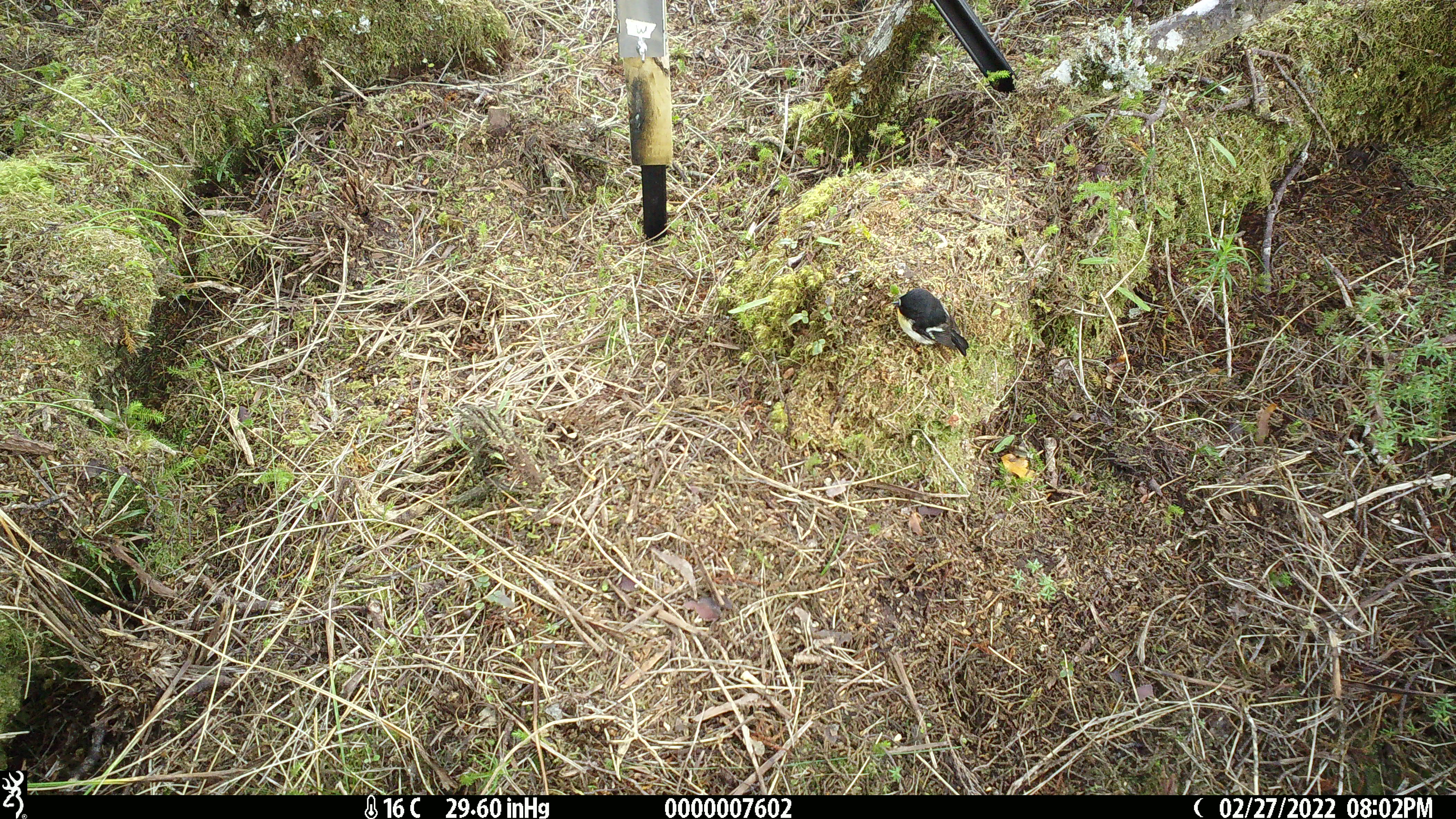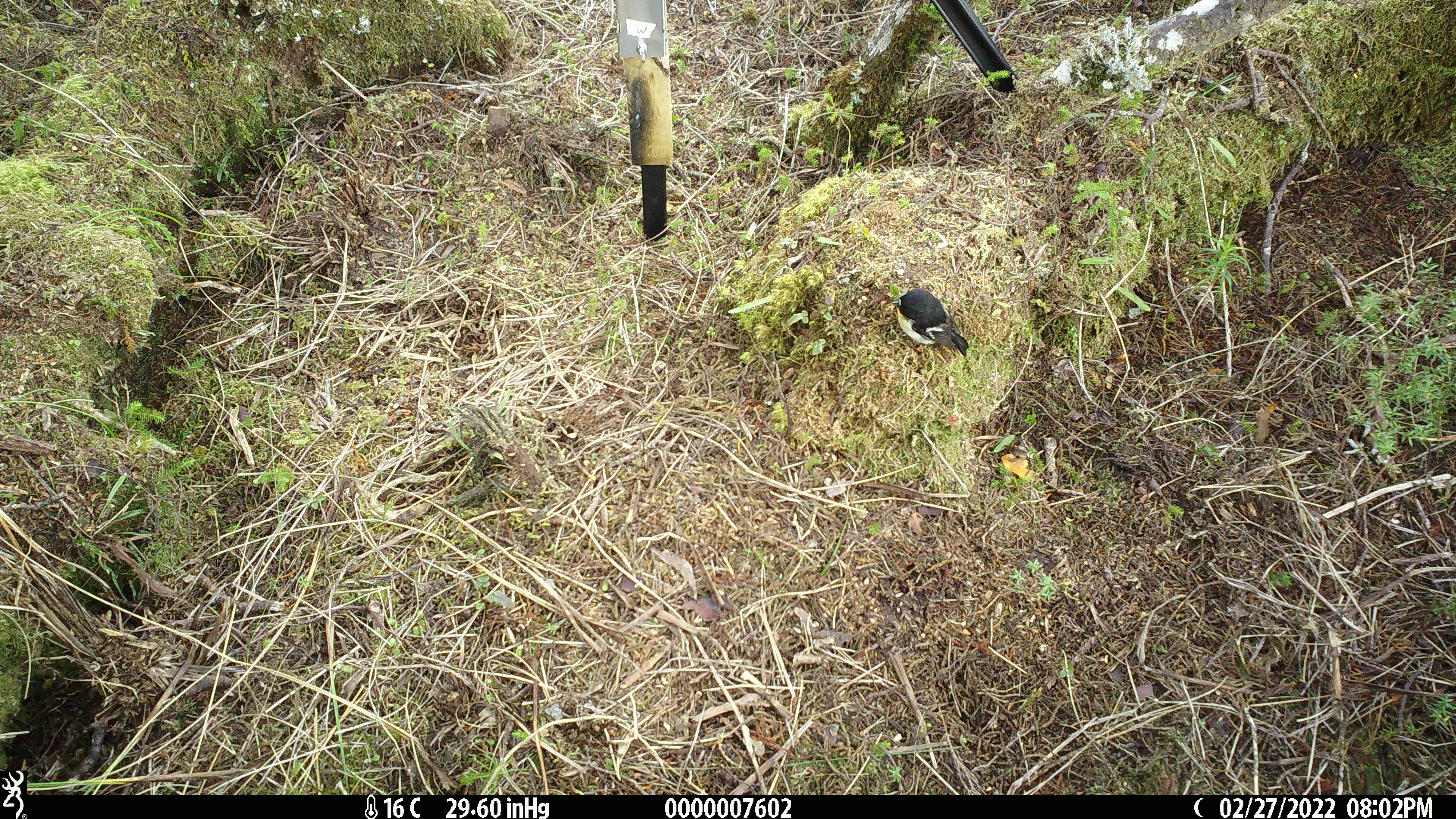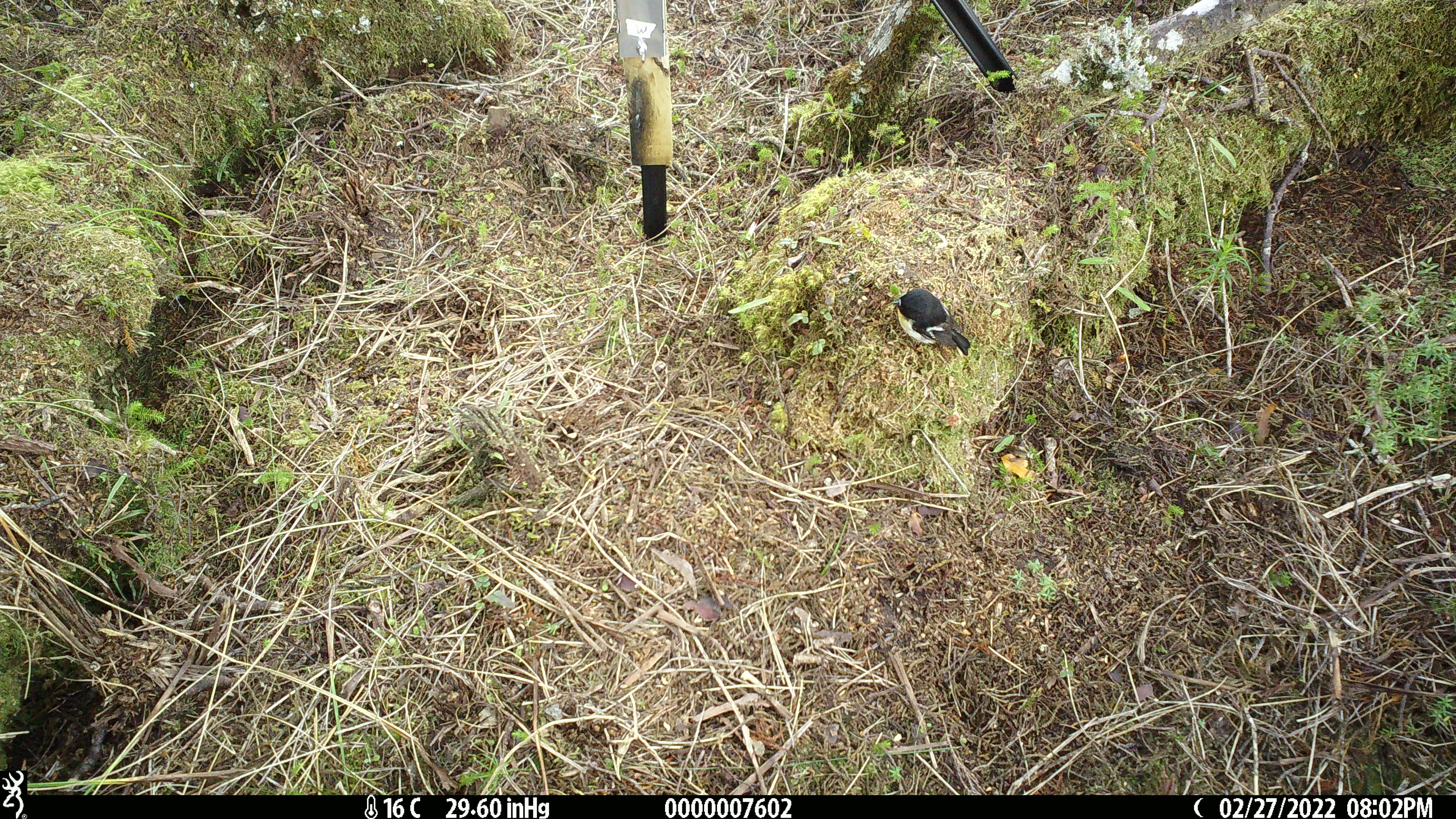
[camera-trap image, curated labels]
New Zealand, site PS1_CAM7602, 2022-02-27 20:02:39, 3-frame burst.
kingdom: Animalia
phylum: Chordata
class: Aves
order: Passeriformes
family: Petroicidae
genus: Petroica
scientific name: Petroica macrocephala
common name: tomtit